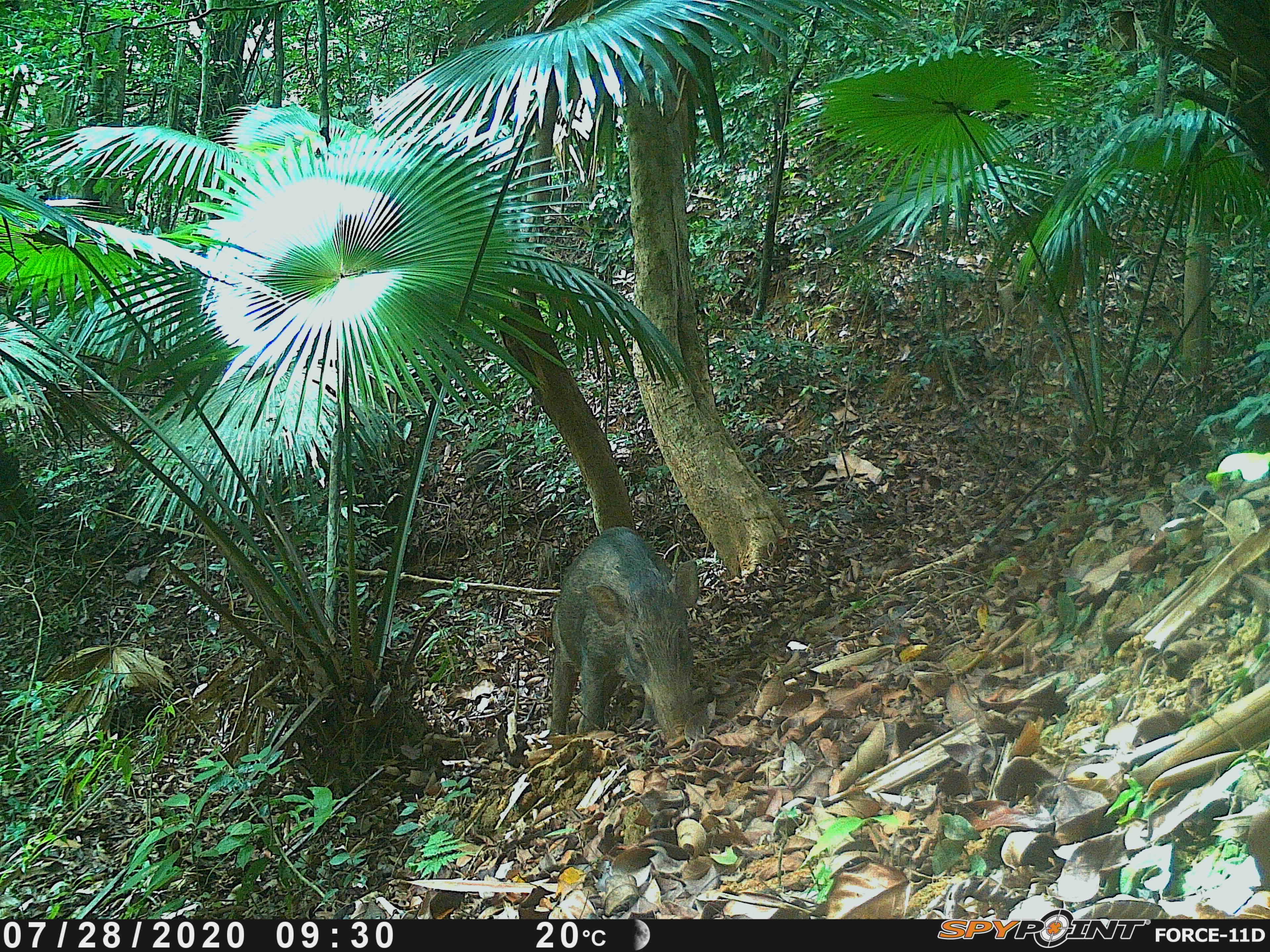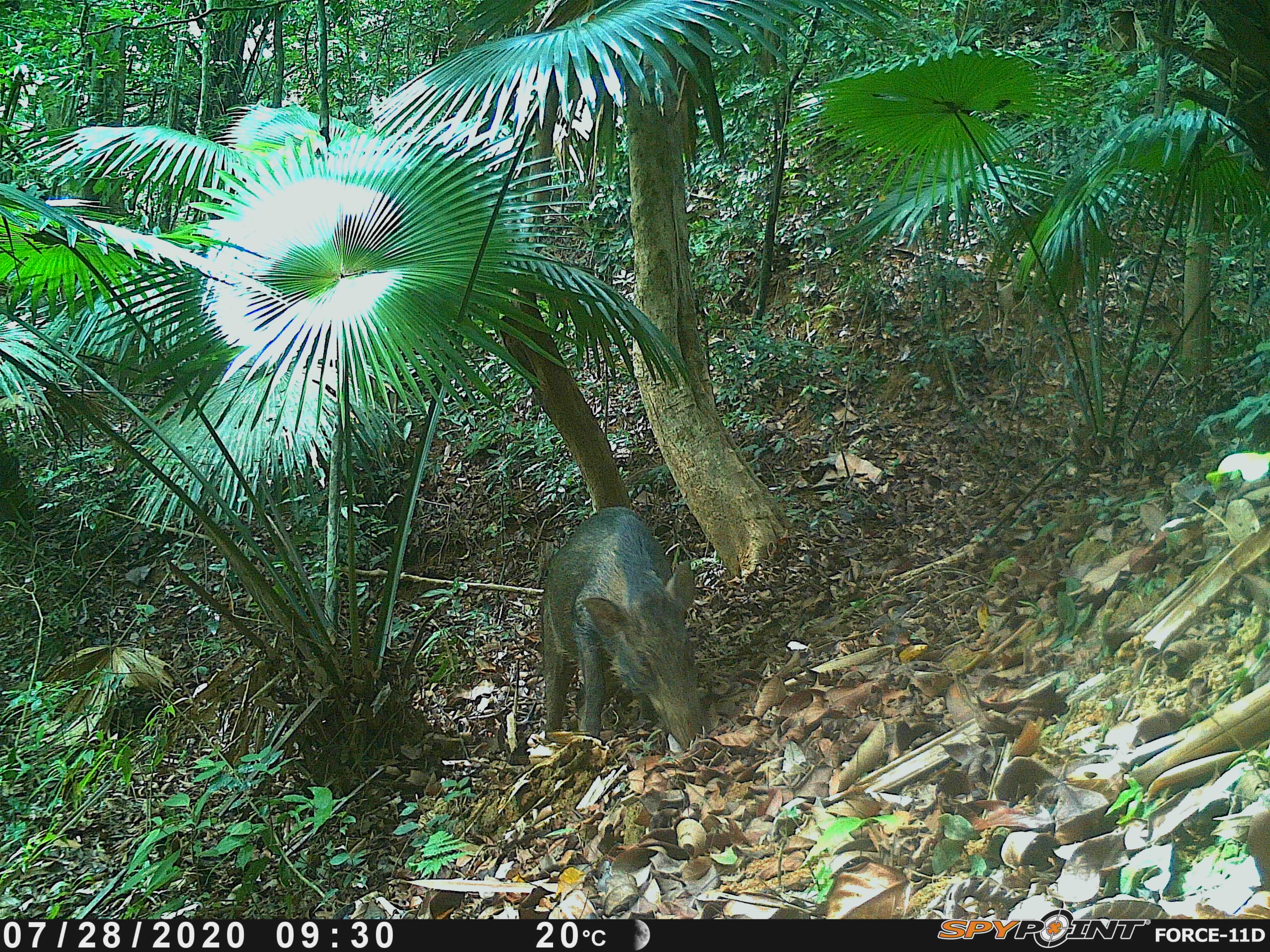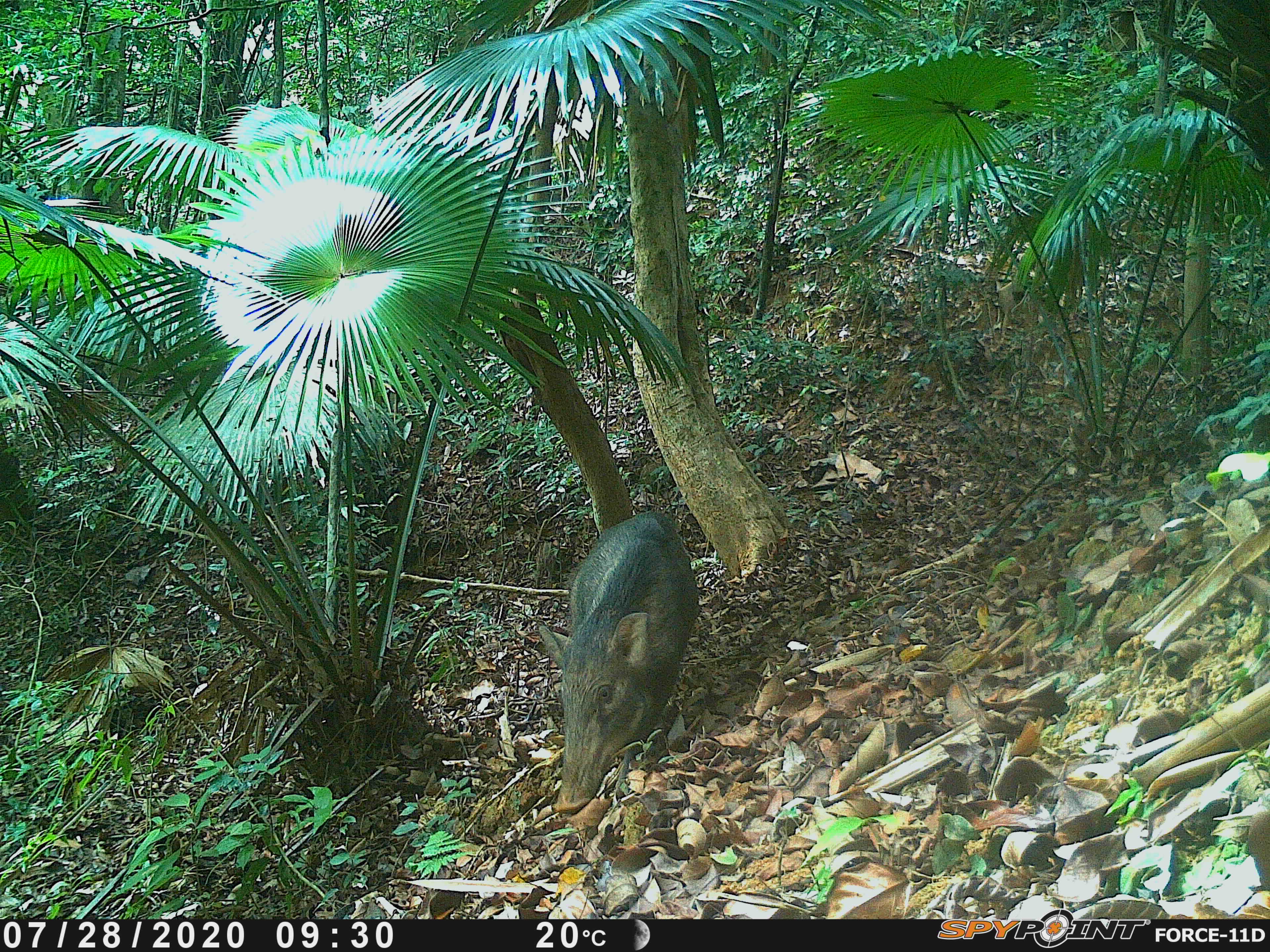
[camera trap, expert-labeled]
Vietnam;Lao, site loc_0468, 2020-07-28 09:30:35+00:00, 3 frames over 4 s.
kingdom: Animalia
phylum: Chordata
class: Mammalia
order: Artiodactyla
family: Suidae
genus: Sus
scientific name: Sus scrofa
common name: eurasian wild pig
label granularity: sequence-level